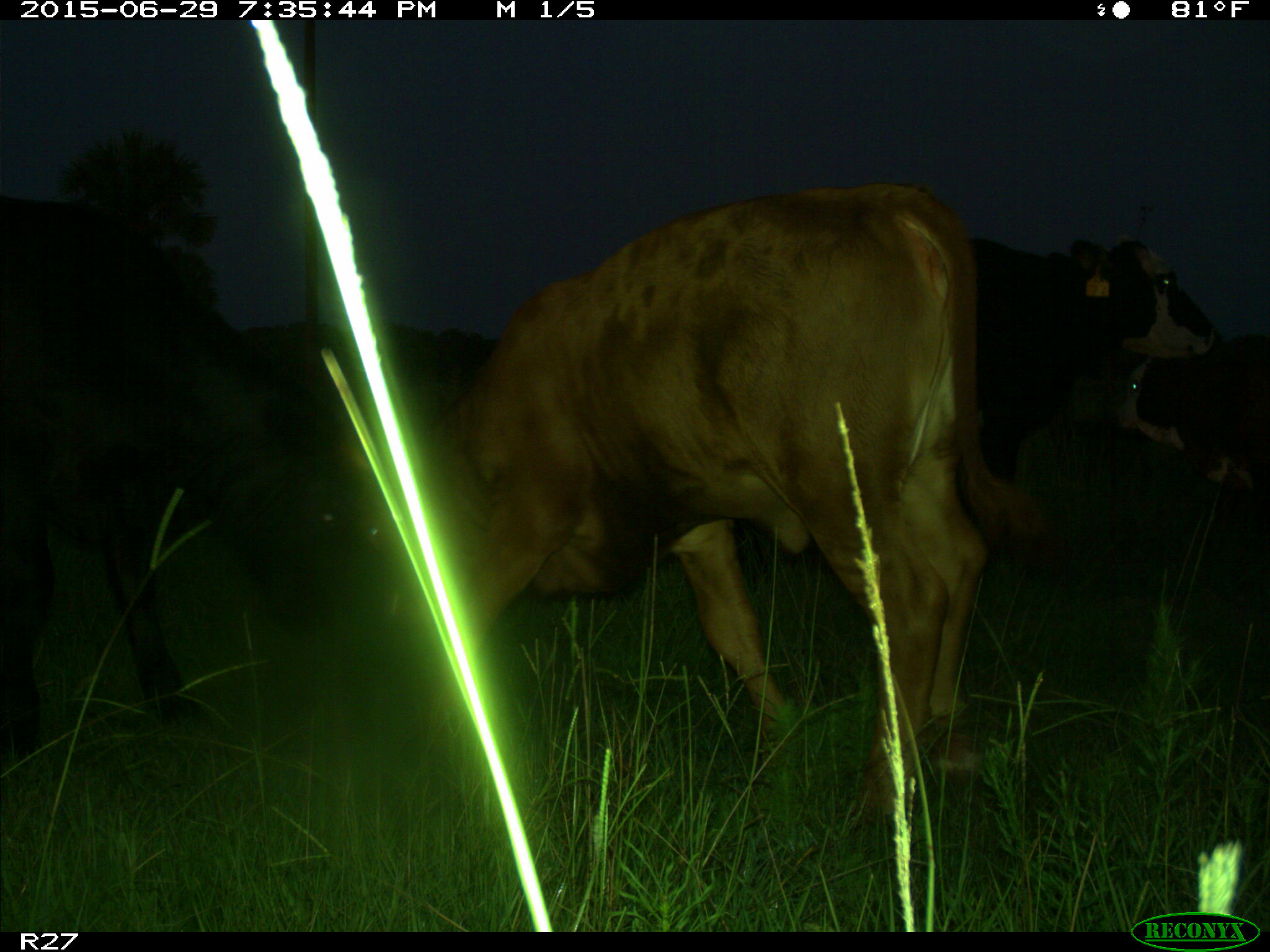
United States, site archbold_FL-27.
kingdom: Animalia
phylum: Chordata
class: Mammalia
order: Artiodactyla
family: Bovidae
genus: Bos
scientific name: Bos taurus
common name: domestic cow